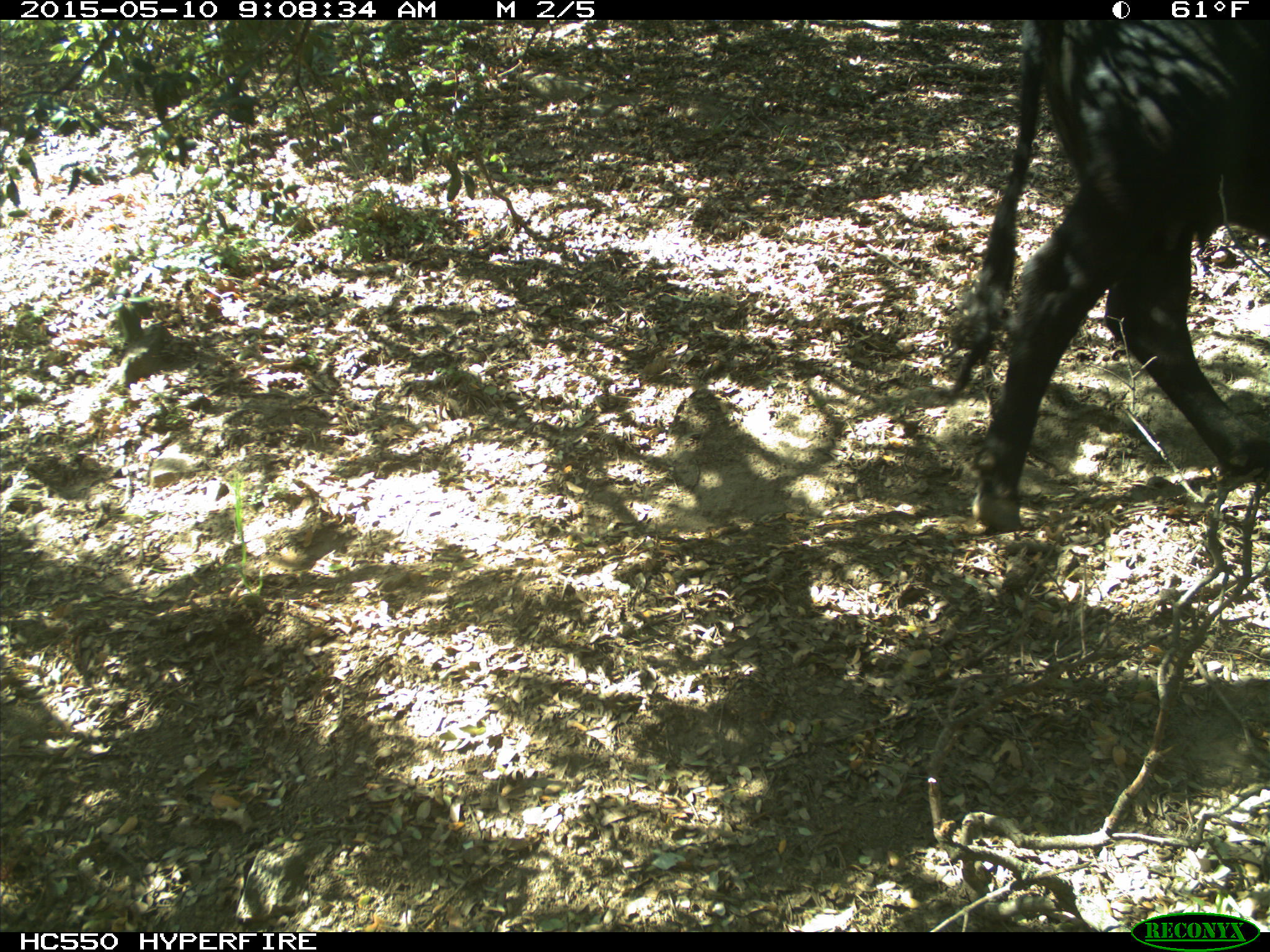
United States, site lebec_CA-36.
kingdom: Animalia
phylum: Chordata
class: Mammalia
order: Artiodactyla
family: Bovidae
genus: Bos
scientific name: Bos taurus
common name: domestic cow